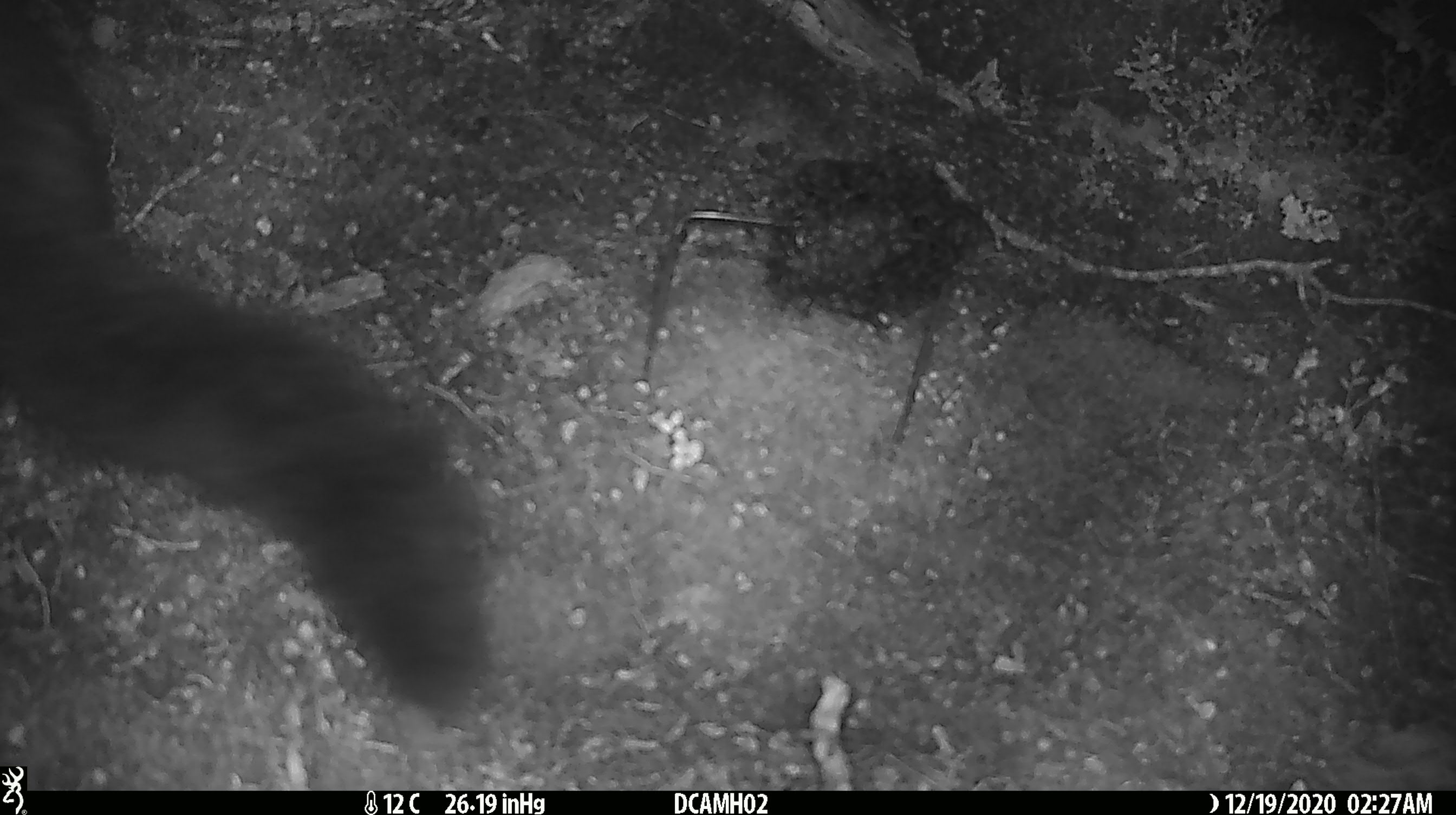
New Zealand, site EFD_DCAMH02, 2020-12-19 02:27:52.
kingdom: Animalia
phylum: Chordata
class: Mammalia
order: Diprotodontia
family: Phalangeridae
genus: Trichosurus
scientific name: Trichosurus vulpecula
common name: common brushtail possum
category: possum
Possum (common brushtail possum) (Trichosurus vulpecula).